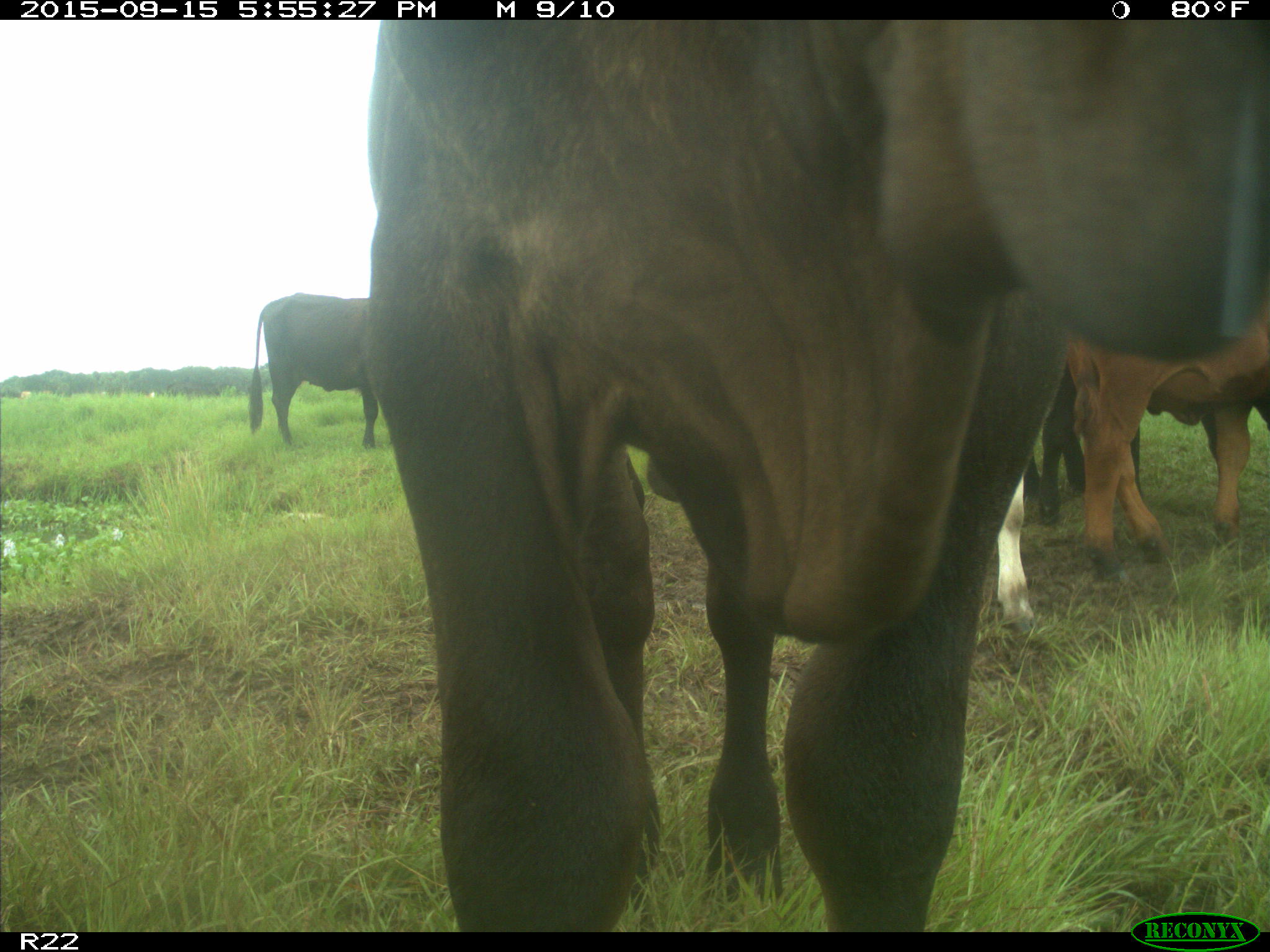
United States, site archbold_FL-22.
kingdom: Animalia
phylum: Chordata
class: Mammalia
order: Artiodactyla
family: Bovidae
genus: Bos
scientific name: Bos taurus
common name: domestic cow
Bos taurus (domestic cow).